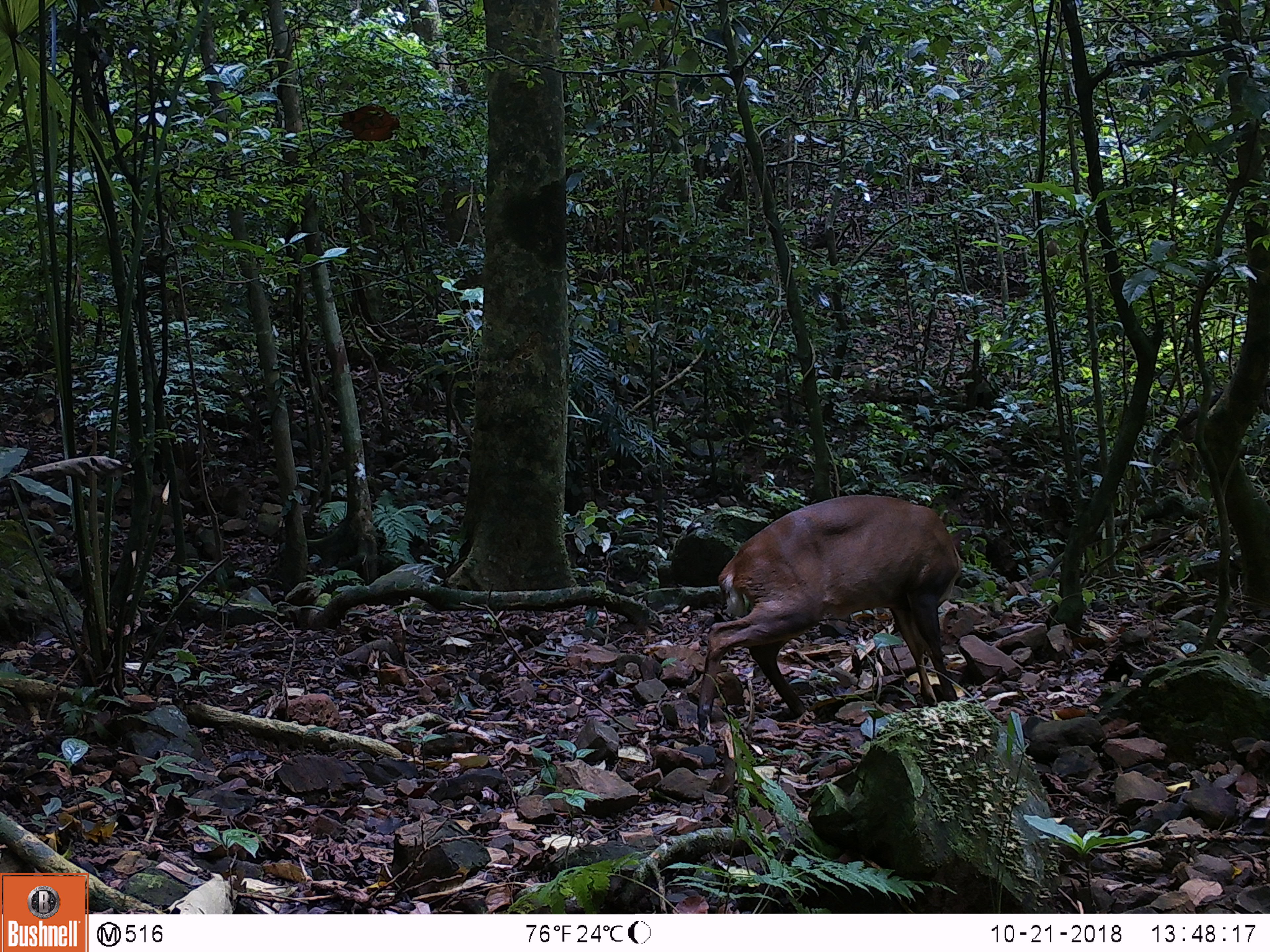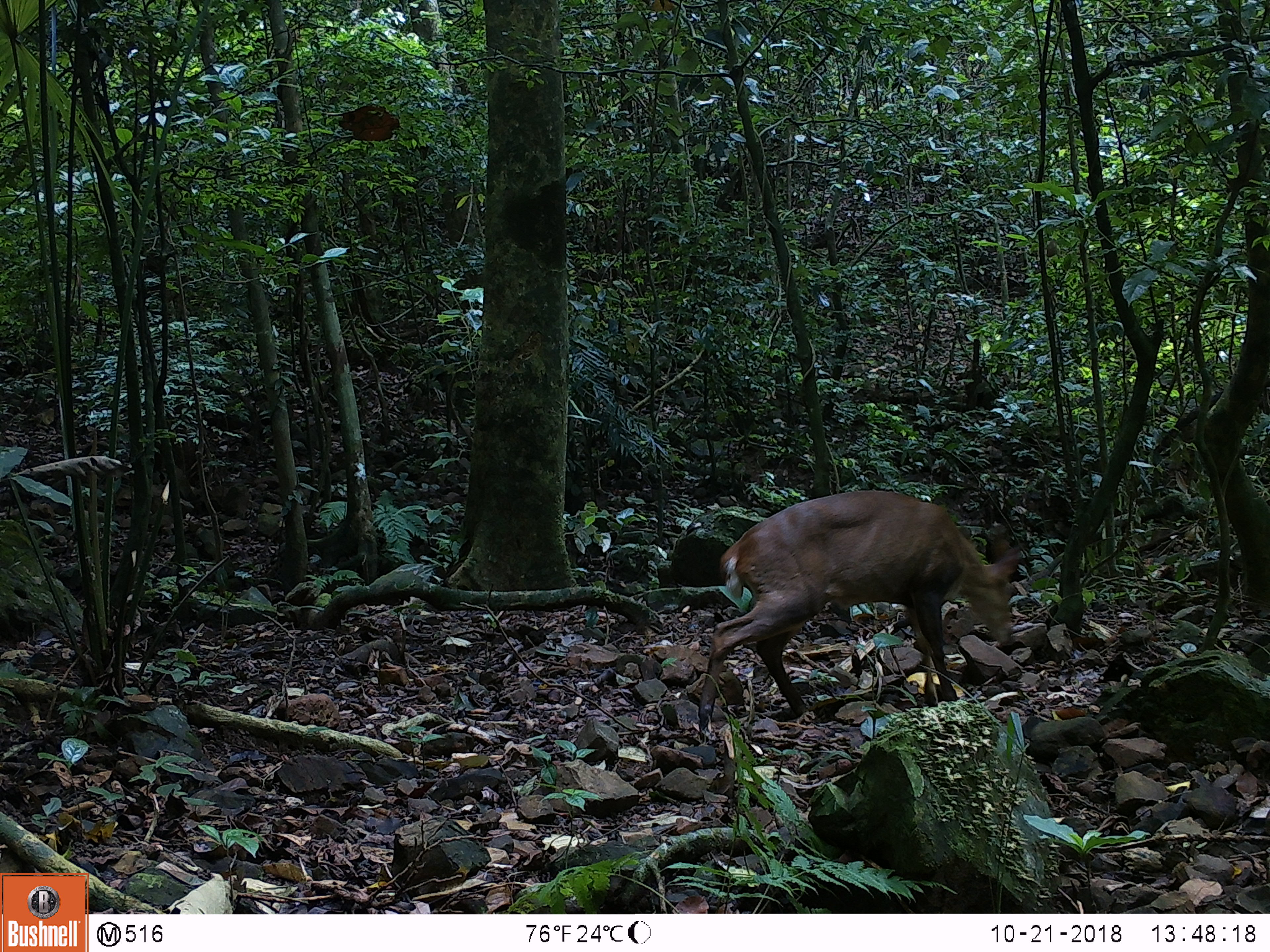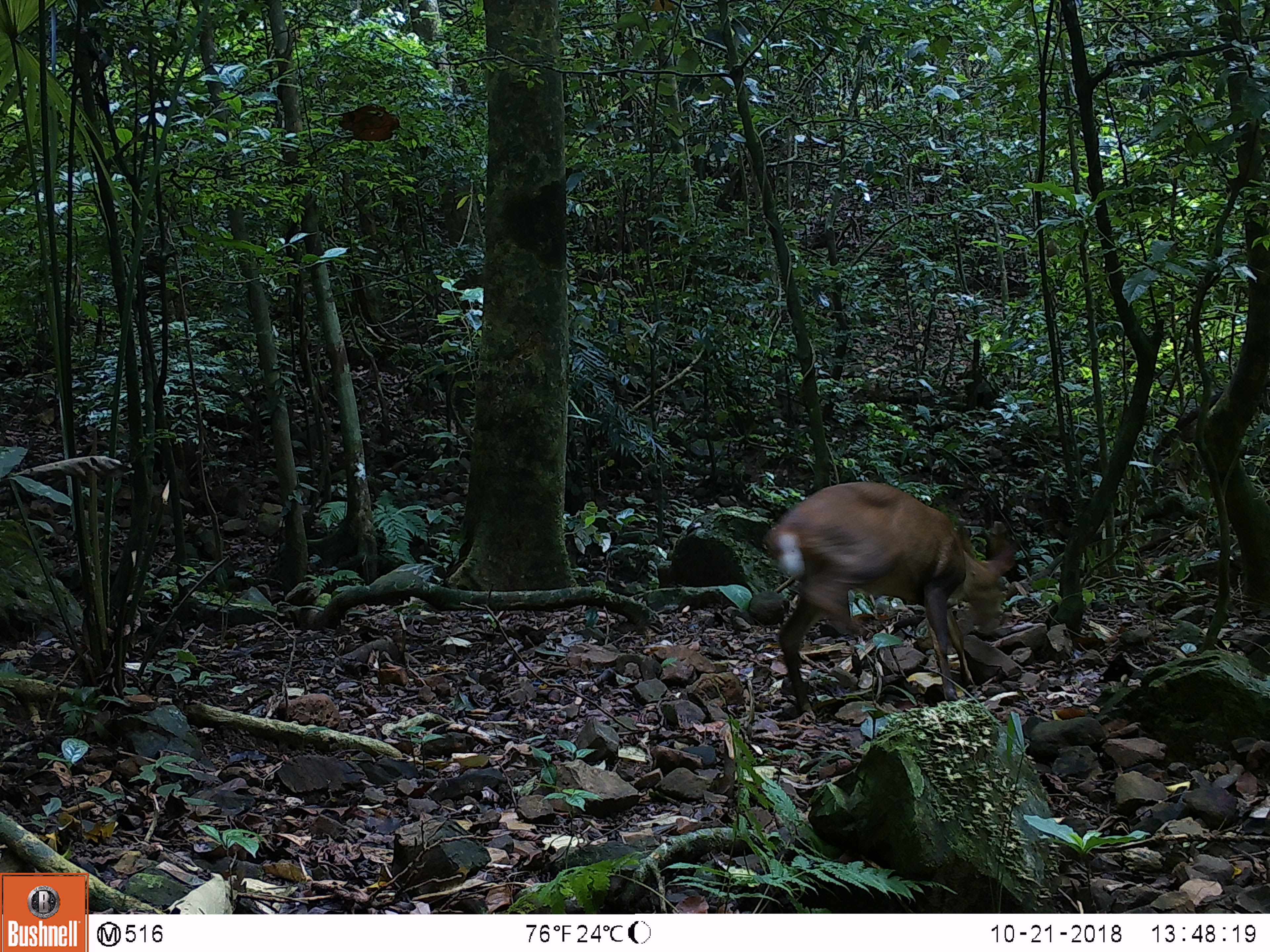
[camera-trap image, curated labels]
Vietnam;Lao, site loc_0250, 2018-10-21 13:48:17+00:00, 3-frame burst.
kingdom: Animalia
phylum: Chordata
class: Mammalia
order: Artiodactyla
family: Cervidae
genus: Muntiacus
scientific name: Muntiacus vuquangensis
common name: large-antlered muntjac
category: large antlered muntjac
Large antlered muntjac (large-antlered muntjac) (Muntiacus vuquangensis). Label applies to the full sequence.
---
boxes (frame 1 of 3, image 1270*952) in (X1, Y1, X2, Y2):
large antlered muntjac: (697, 494, 968, 733)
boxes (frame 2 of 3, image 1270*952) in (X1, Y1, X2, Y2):
large antlered muntjac: (698, 491, 1028, 734)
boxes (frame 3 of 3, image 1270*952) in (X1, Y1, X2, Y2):
large antlered muntjac: (761, 480, 1017, 720)